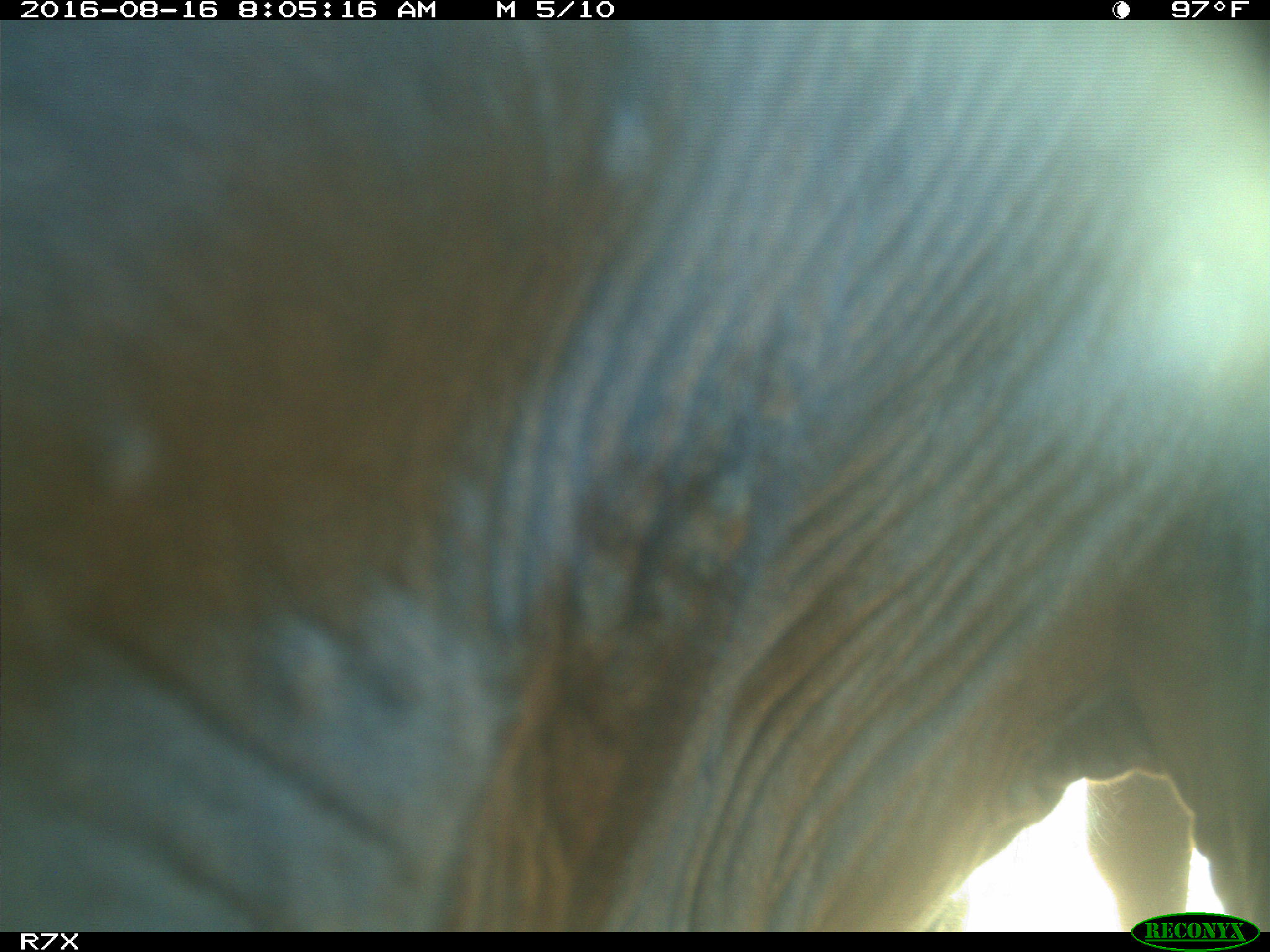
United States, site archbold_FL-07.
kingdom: Animalia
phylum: Chordata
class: Mammalia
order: Artiodactyla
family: Bovidae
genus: Bos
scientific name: Bos taurus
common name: domestic cow